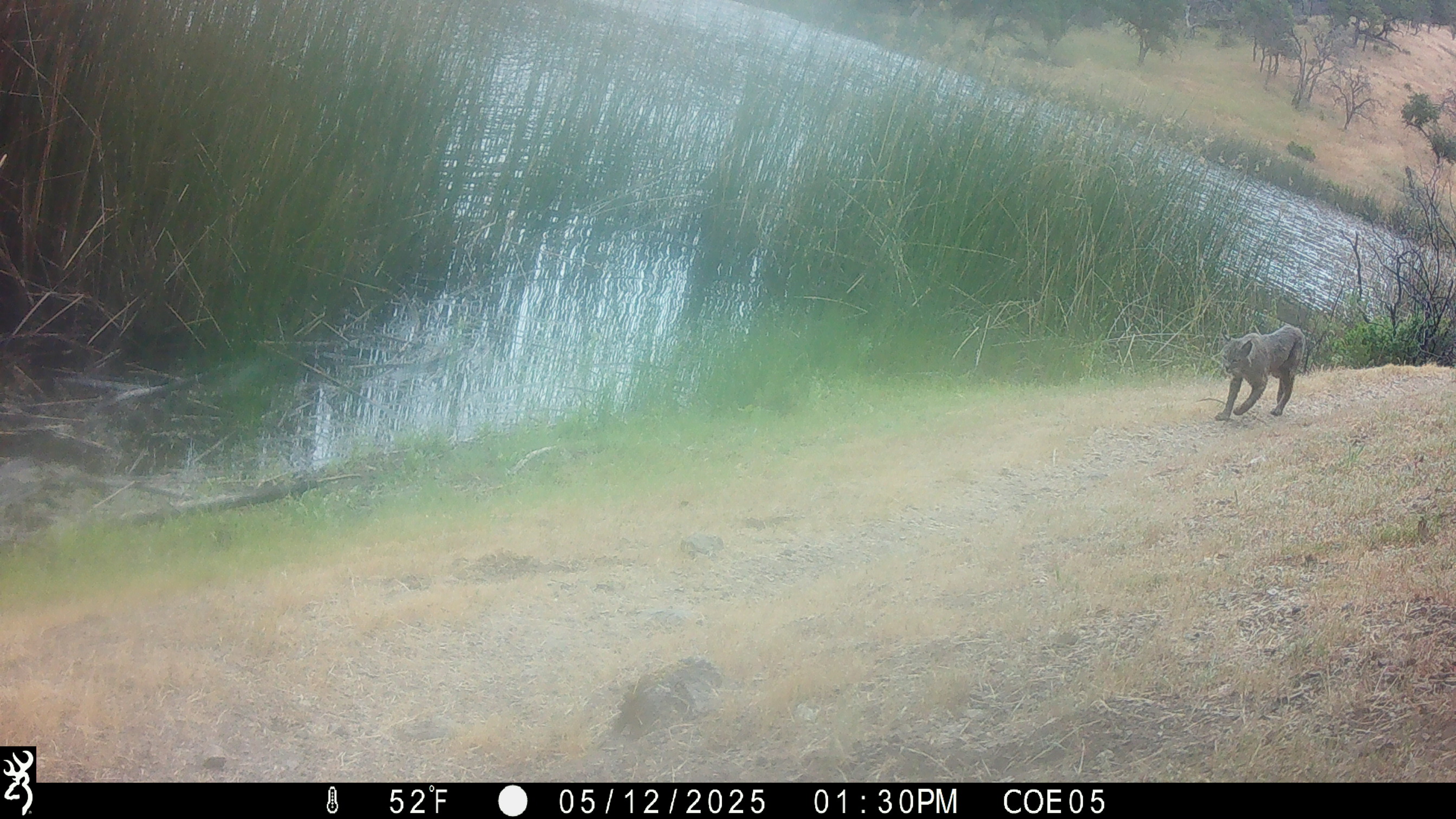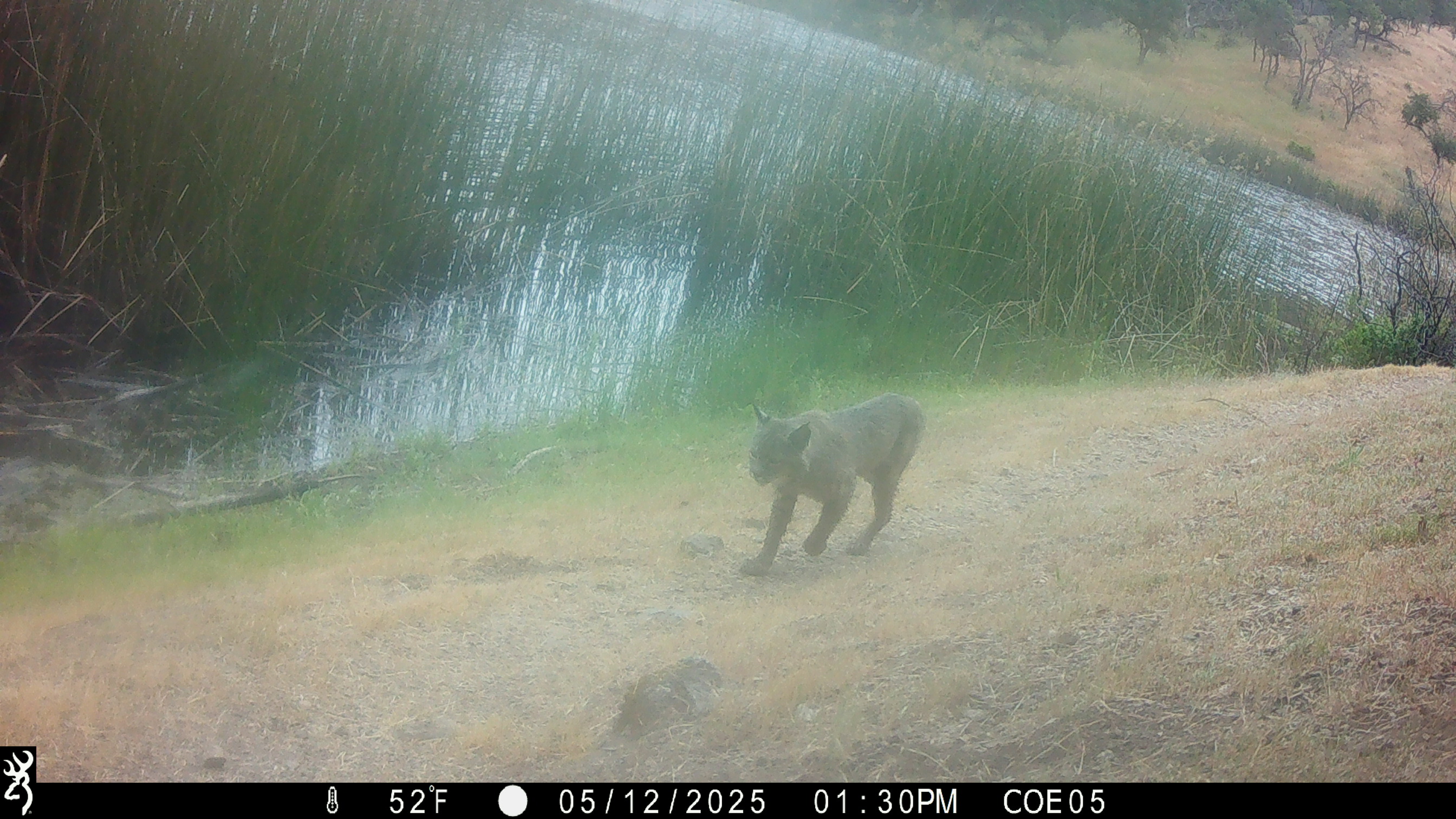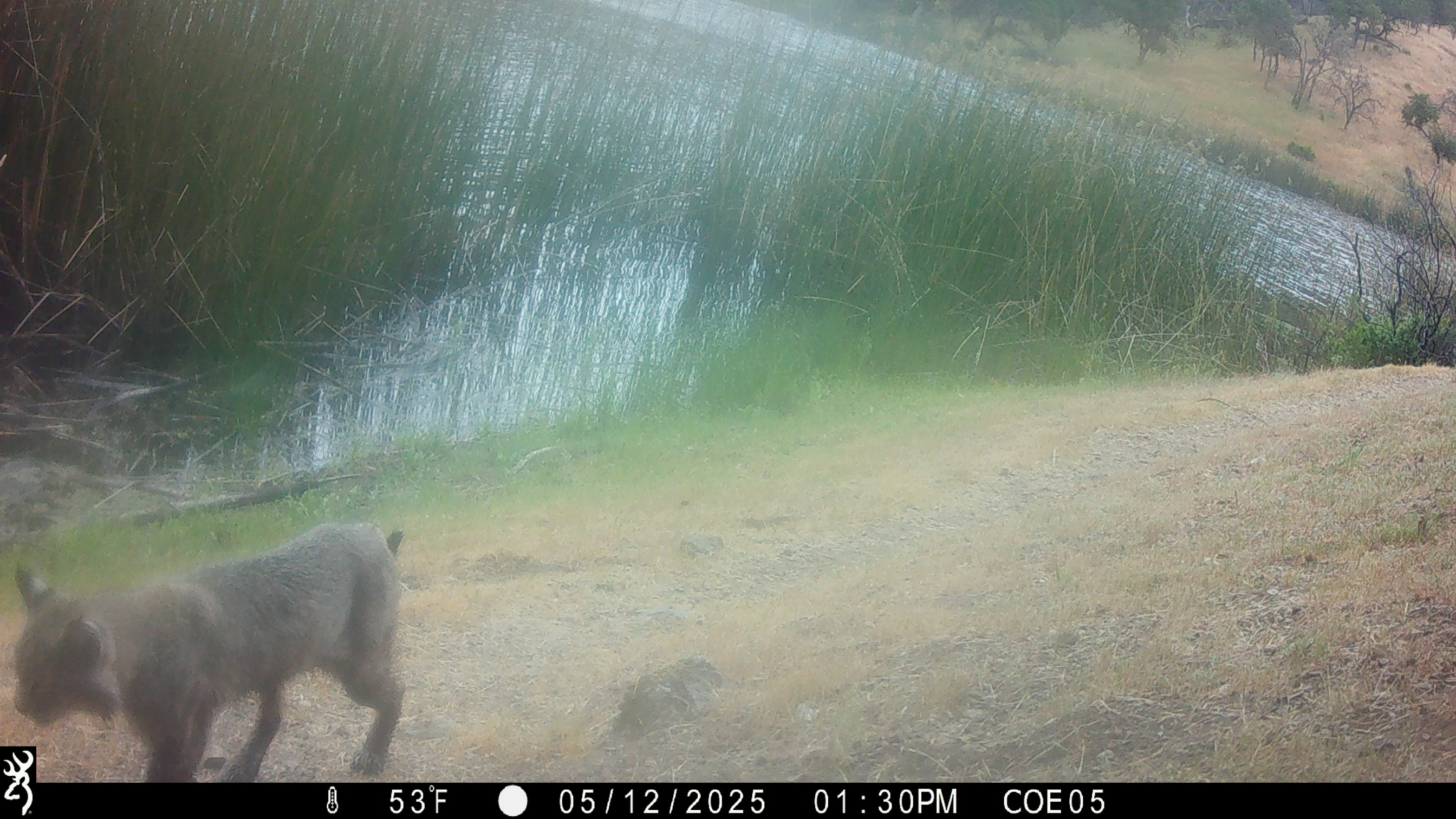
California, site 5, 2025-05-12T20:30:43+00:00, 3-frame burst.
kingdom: Animalia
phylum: Chordata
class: Mammalia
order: Carnivora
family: Felidae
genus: Lynx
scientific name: Lynx rufus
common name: bobcat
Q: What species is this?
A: Bobcat (Lynx rufus).